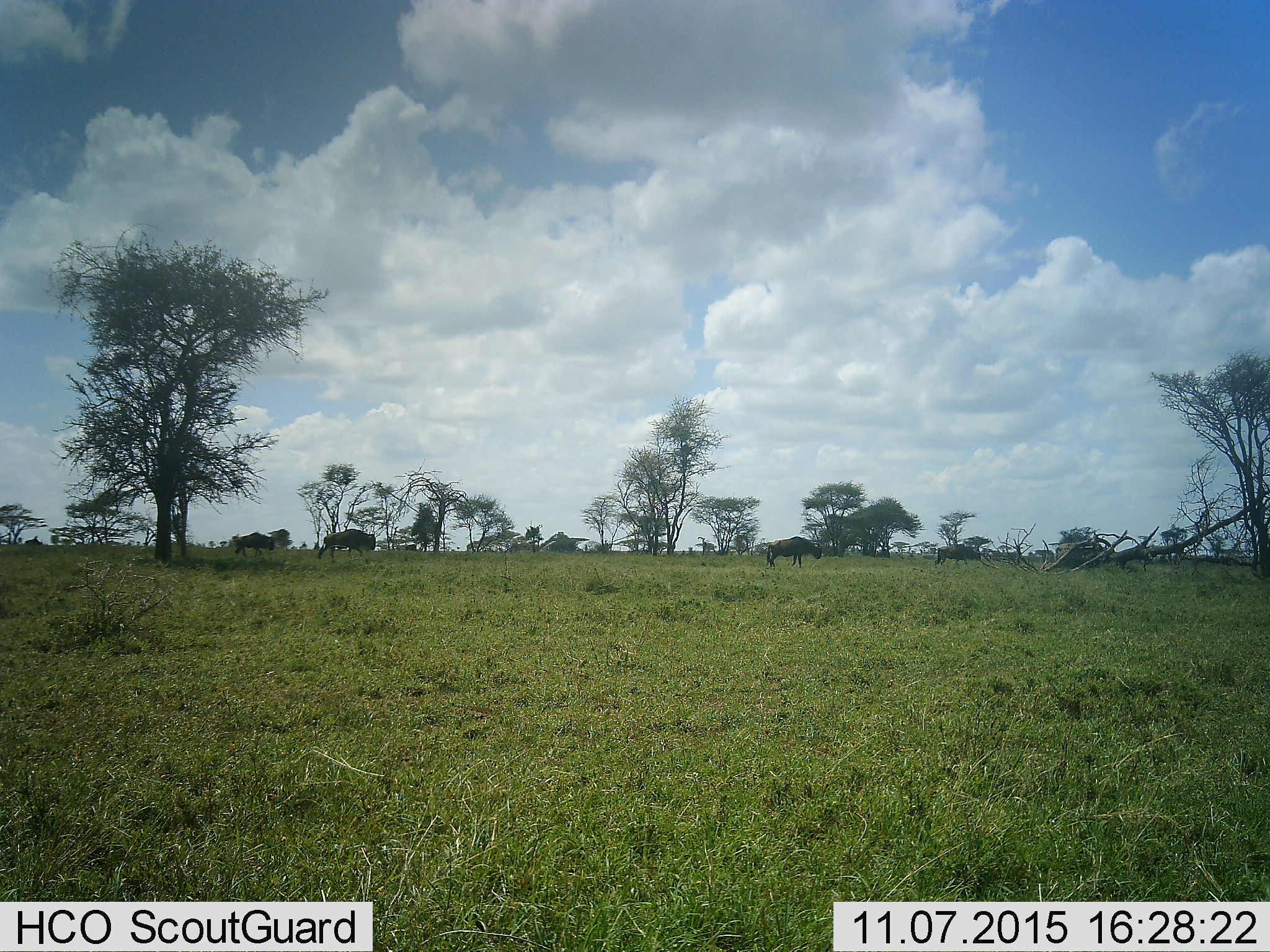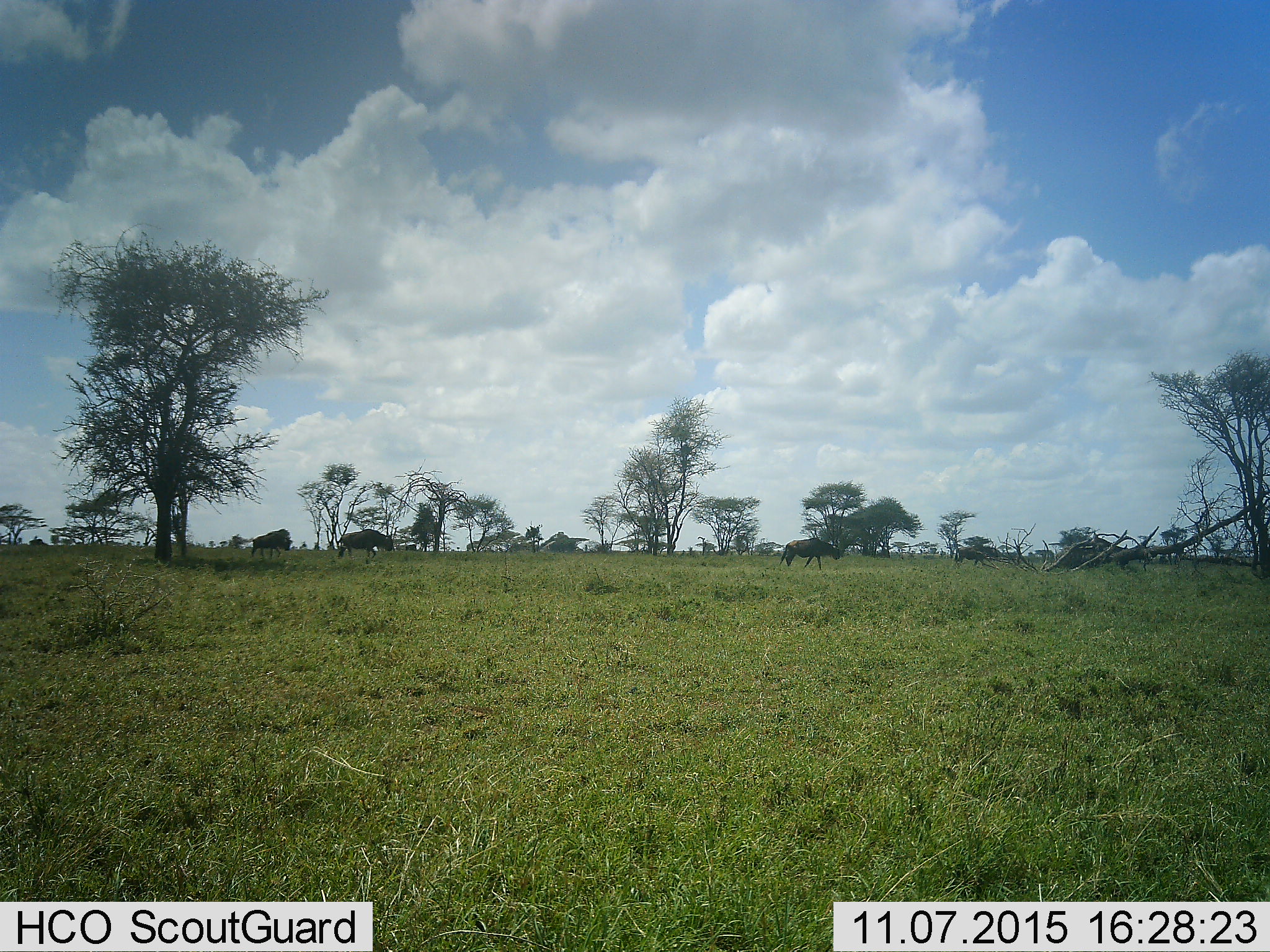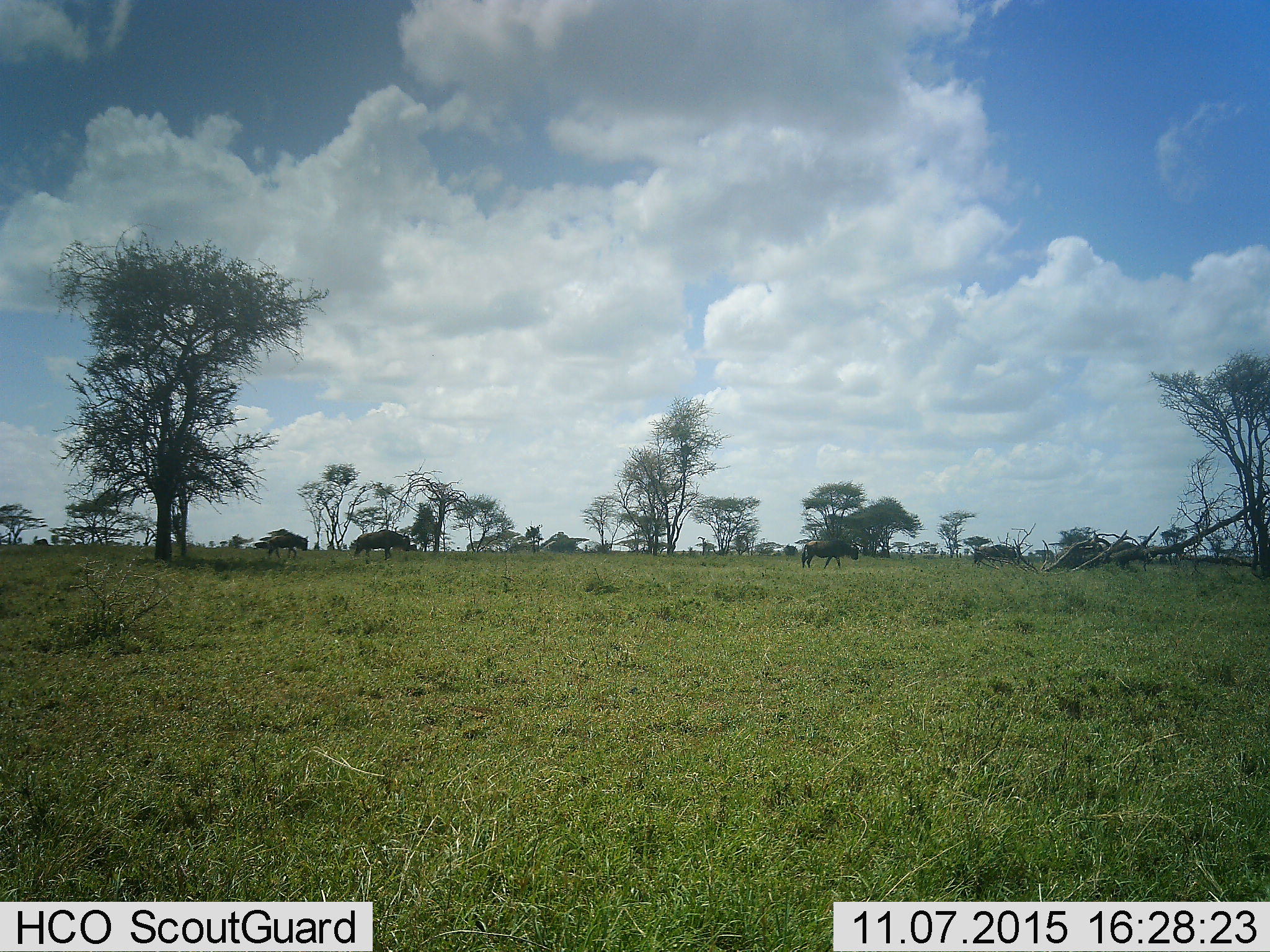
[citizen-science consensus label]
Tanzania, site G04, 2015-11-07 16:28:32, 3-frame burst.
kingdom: Animalia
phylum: Chordata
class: Mammalia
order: Artiodactyla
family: Bovidae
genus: Connochaetes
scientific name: Connochaetes taurinus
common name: blue wildebeest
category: wildebeest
Wildebeest (blue wildebeest) (Connochaetes taurinus), count 6. Behavior (volunteer vote fractions): standing 19%, resting 0%, moving 88%, interacting 0%. Young present (vote fraction): 0%. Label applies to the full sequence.